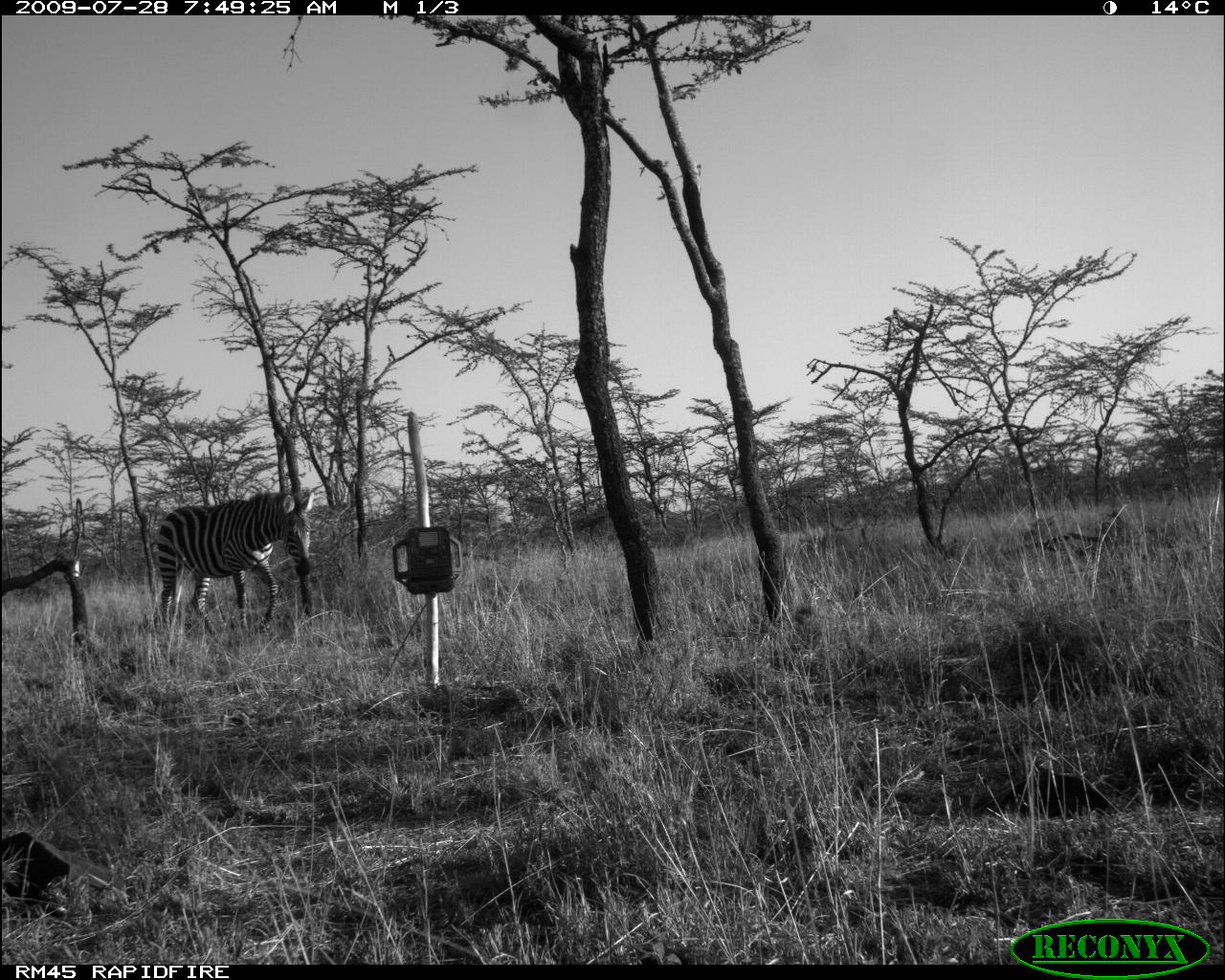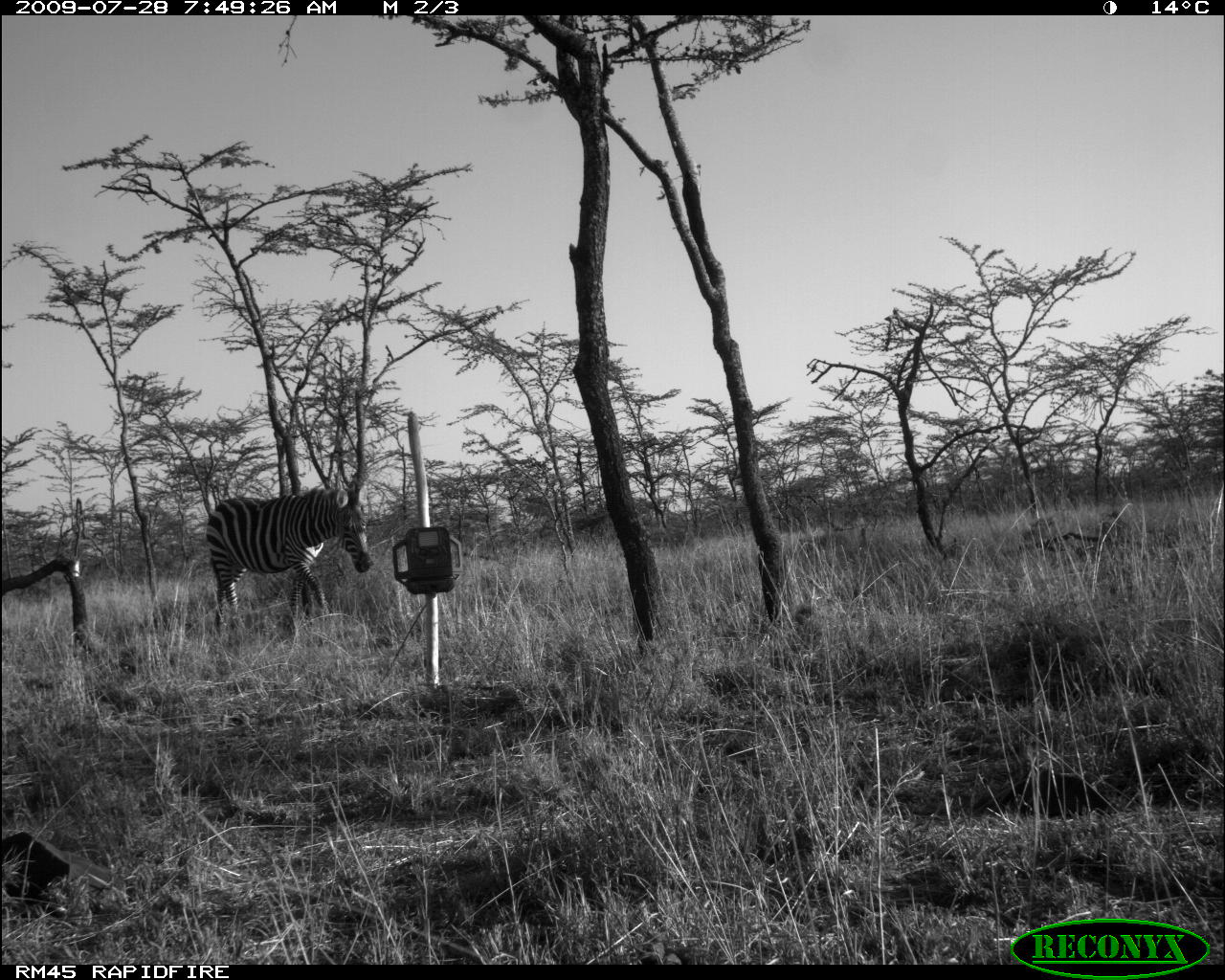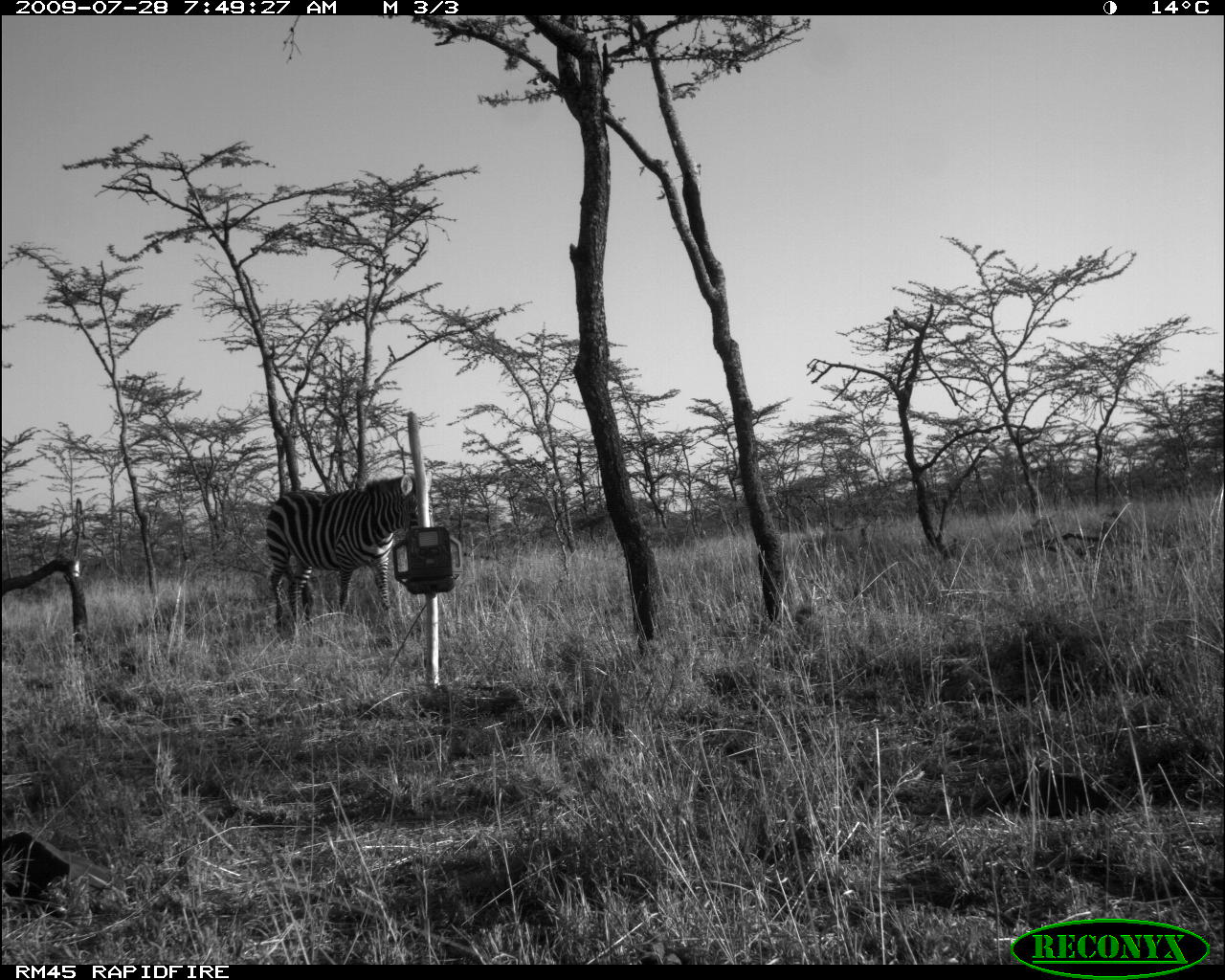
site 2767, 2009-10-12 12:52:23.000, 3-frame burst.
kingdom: Animalia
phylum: Chordata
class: Mammalia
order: Perissodactyla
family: Equidae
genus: Equus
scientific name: Equus quagga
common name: plains zebra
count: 1